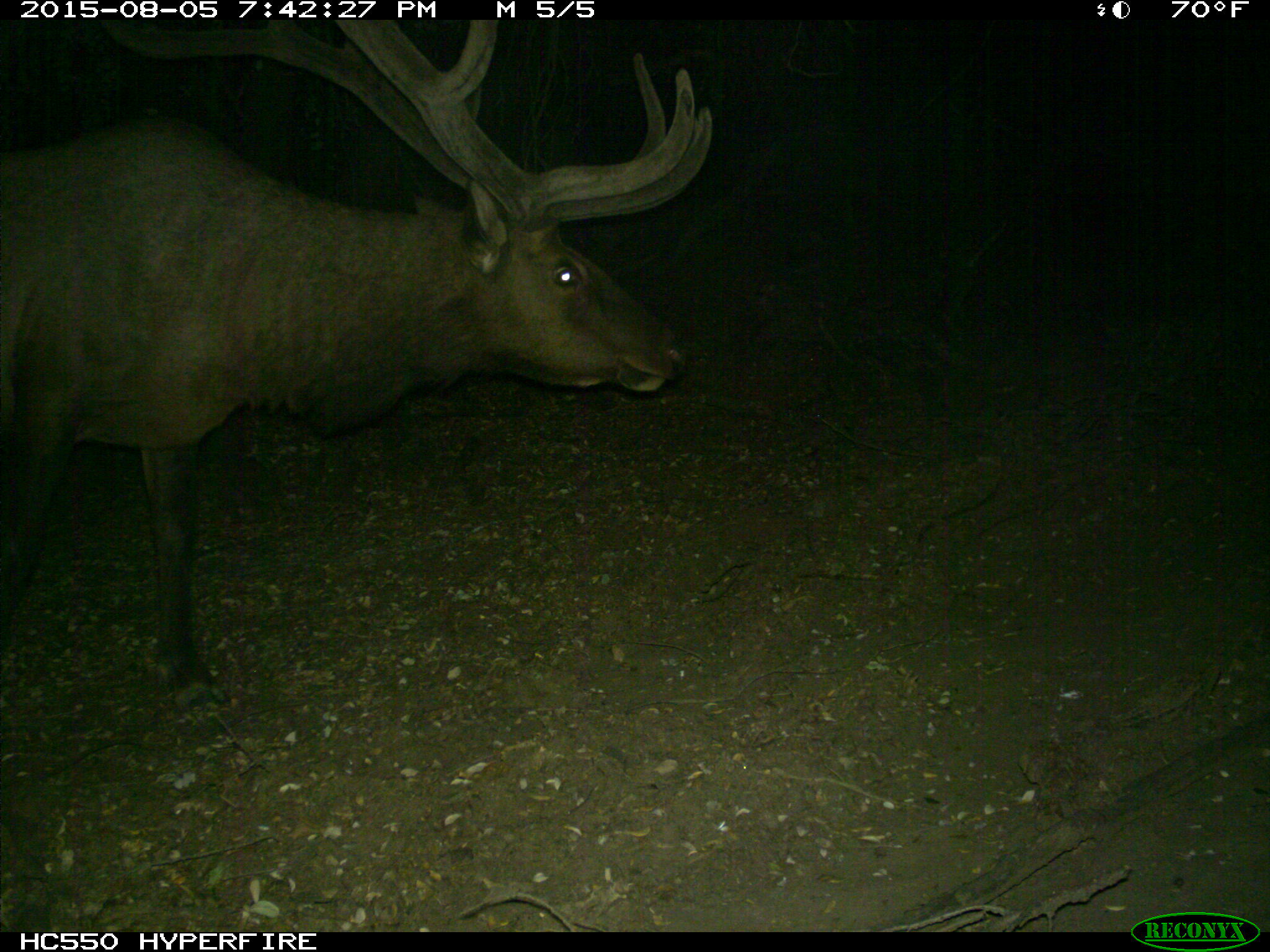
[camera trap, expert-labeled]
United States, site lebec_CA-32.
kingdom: Animalia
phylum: Chordata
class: Mammalia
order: Artiodactyla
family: Cervidae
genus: Cervus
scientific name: Cervus canadensis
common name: elk